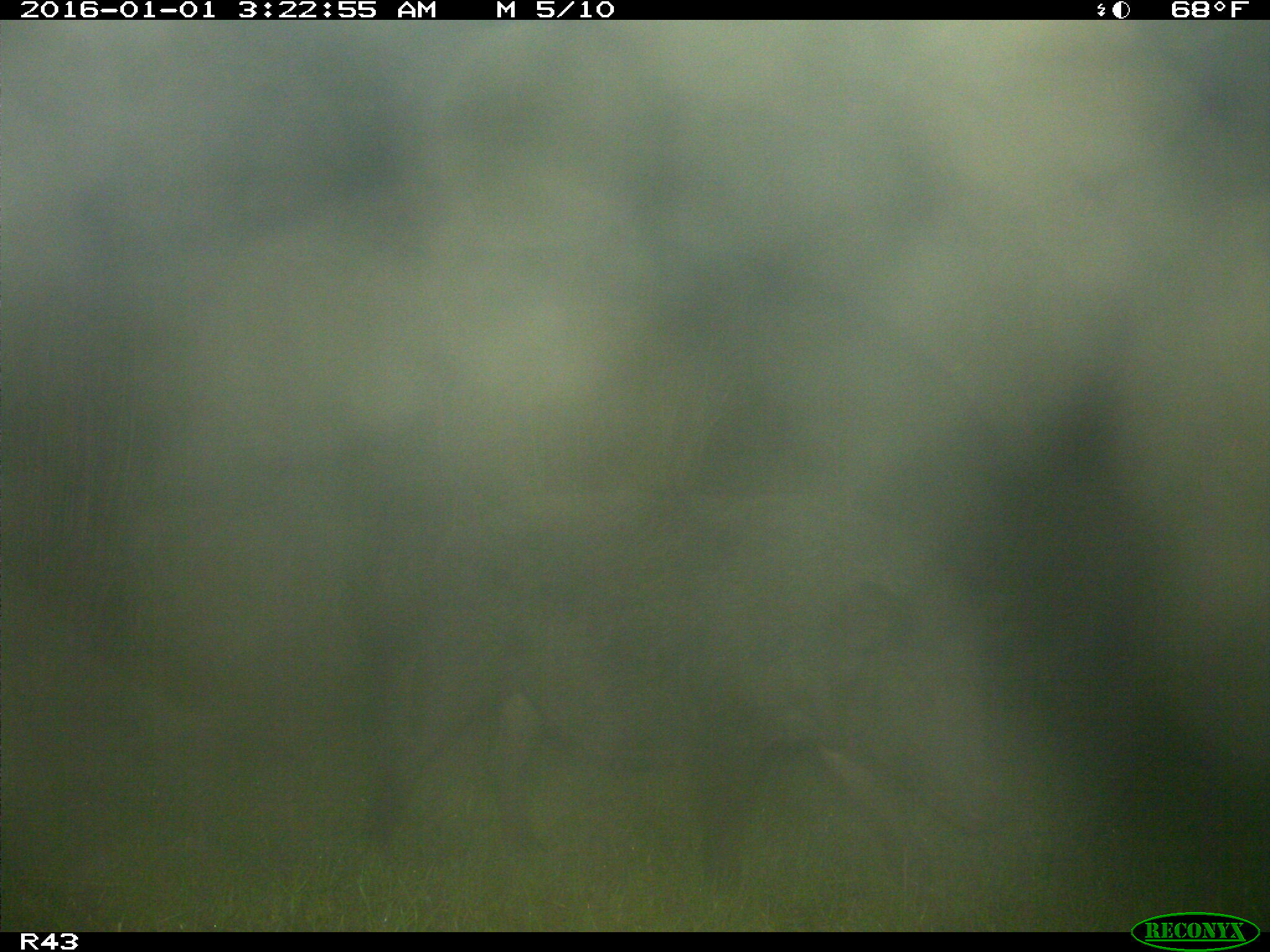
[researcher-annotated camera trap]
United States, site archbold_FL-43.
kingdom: Animalia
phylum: Chordata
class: Mammalia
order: Artiodactyla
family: Suidae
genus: Sus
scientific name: Sus scrofa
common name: wild boar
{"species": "Sus scrofa (wild boar)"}